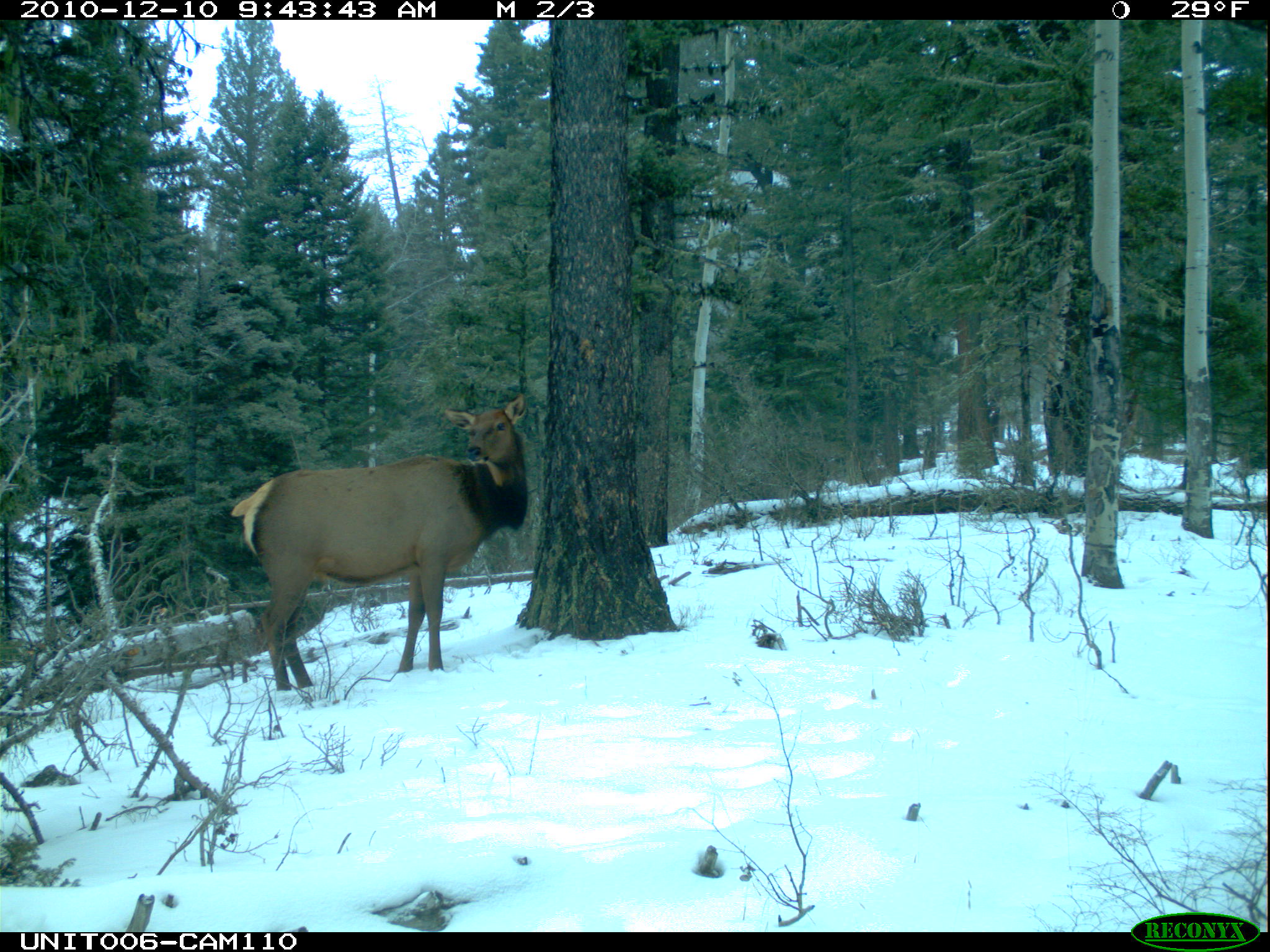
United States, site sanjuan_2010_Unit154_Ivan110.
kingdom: Animalia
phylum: Chordata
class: Mammalia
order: Artiodactyla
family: Cervidae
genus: Cervus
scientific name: Cervus elaphus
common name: red deer